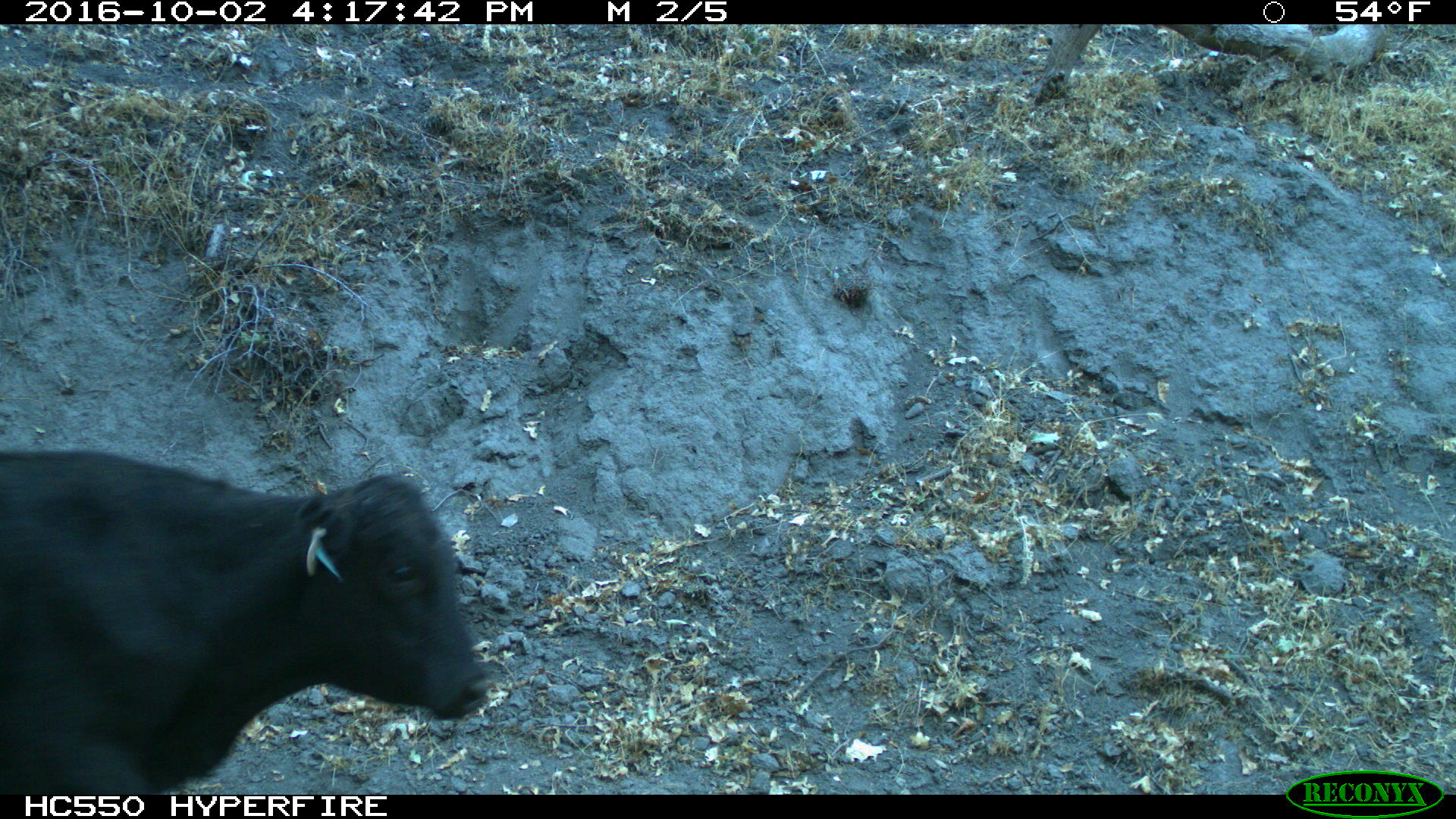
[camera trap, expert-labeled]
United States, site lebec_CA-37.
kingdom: Animalia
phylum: Chordata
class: Mammalia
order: Artiodactyla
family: Bovidae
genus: Bos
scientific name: Bos taurus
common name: domestic cow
Bos taurus (domestic cow).